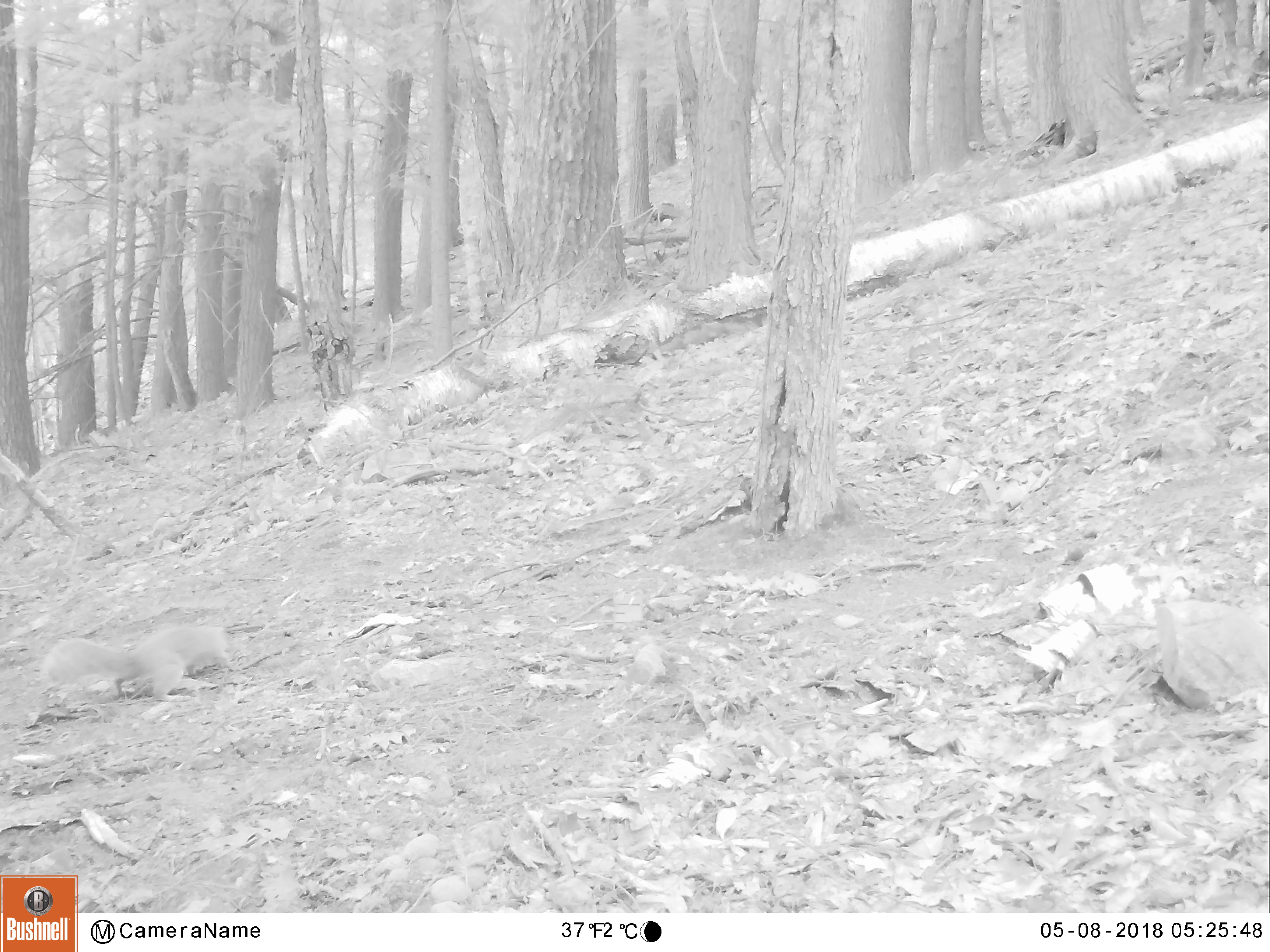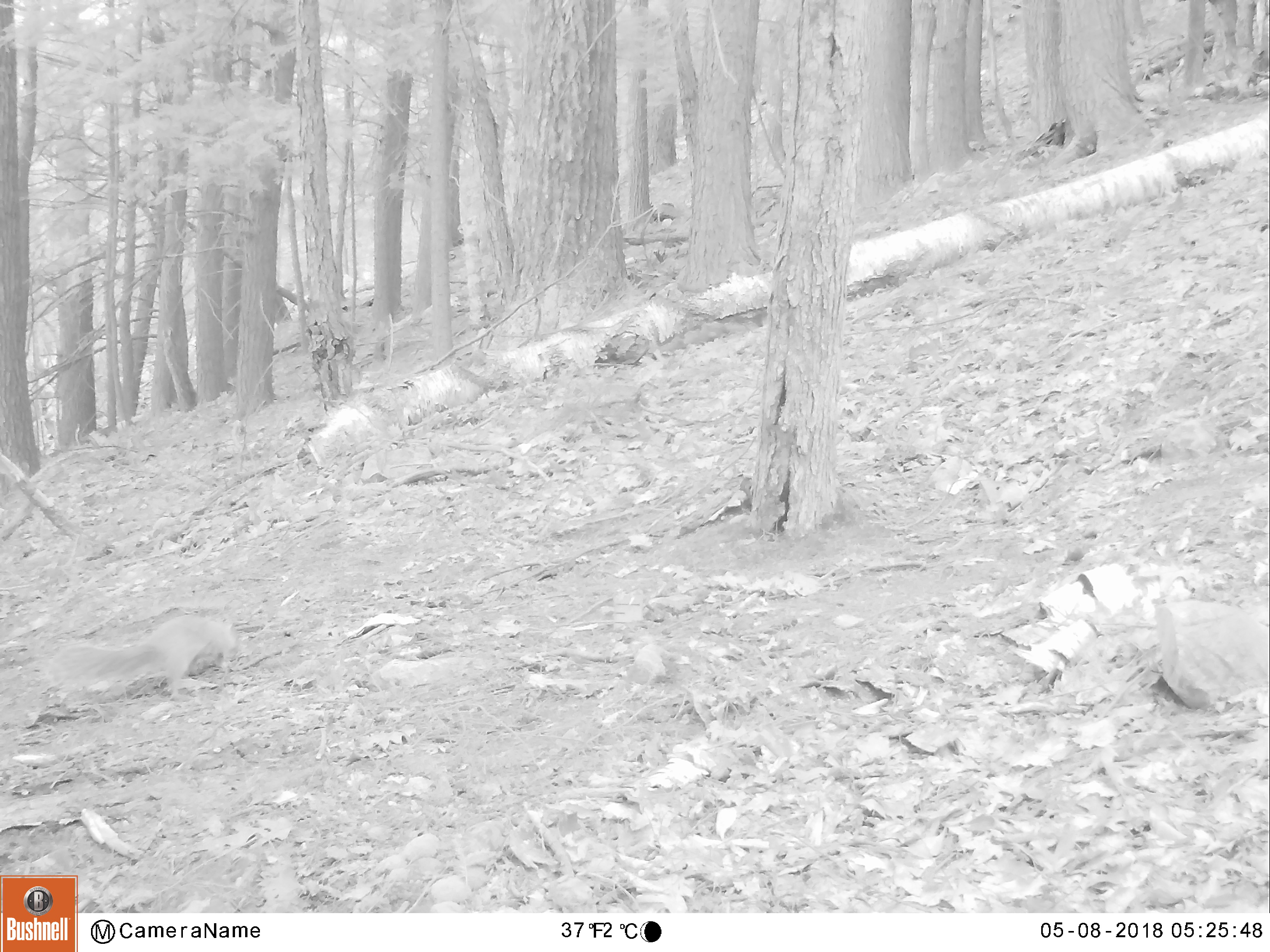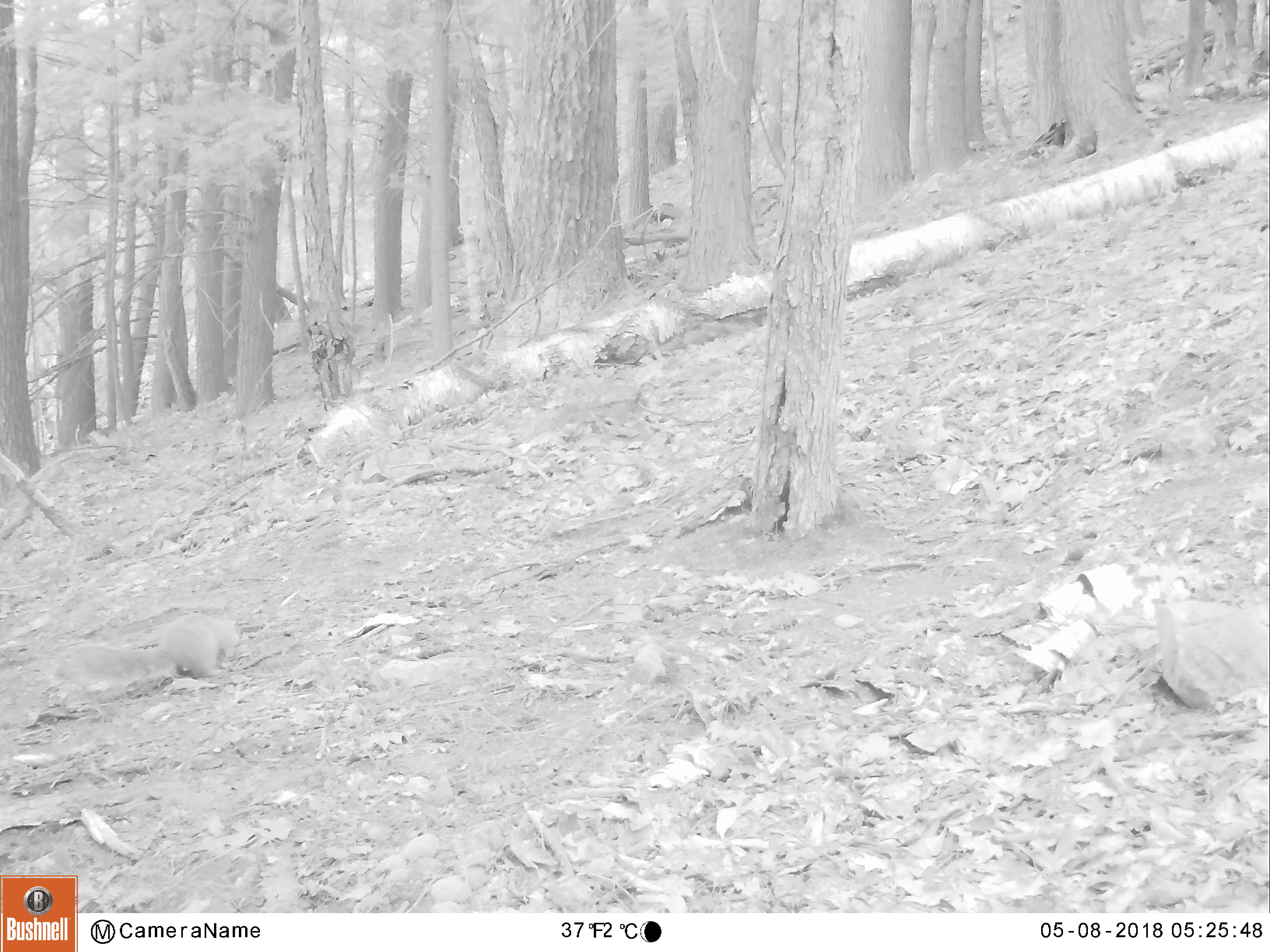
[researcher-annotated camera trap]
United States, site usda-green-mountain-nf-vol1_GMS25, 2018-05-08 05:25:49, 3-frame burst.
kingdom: Animalia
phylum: Chordata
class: Mammalia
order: Rodentia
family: Sciuridae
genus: Sciurus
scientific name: Sciurus carolinensis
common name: gray squirrel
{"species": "gray squirrel (Sciurus carolinensis)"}